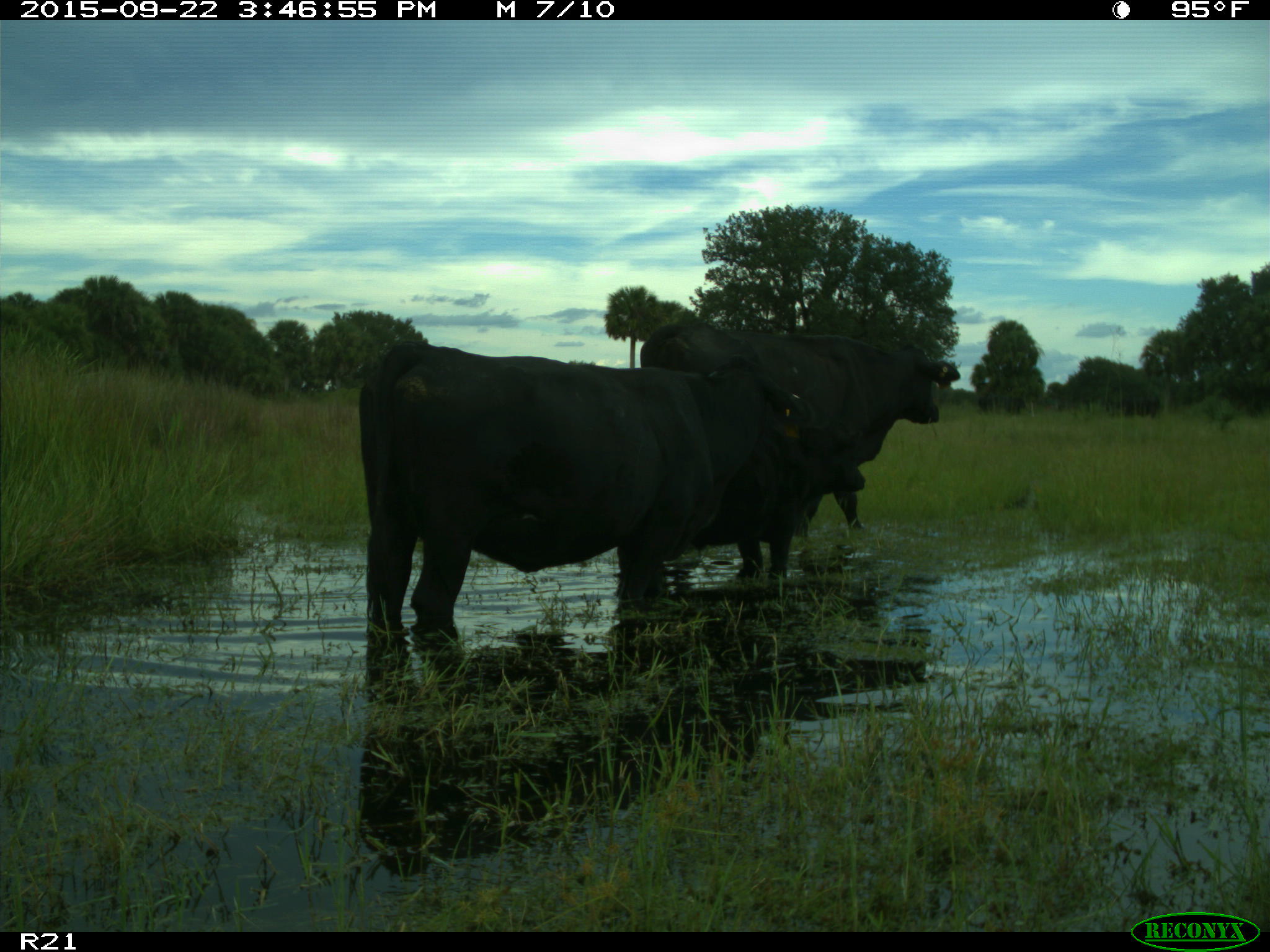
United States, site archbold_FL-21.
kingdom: Animalia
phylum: Chordata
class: Mammalia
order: Artiodactyla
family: Bovidae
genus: Bos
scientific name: Bos taurus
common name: domestic cow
Bos taurus (domestic cow).